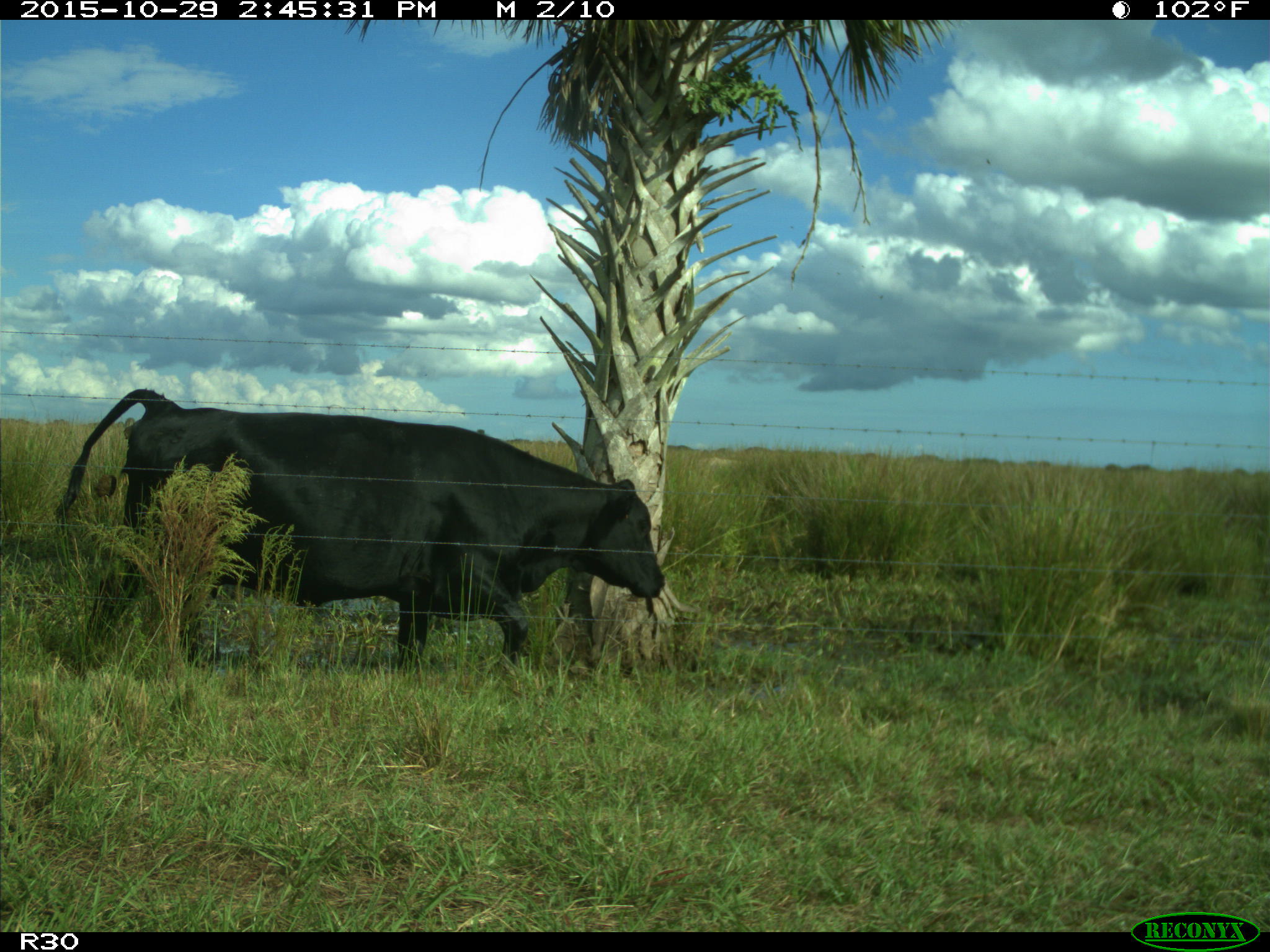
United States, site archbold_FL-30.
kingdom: Animalia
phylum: Chordata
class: Mammalia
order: Artiodactyla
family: Bovidae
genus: Bos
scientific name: Bos taurus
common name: domestic cow